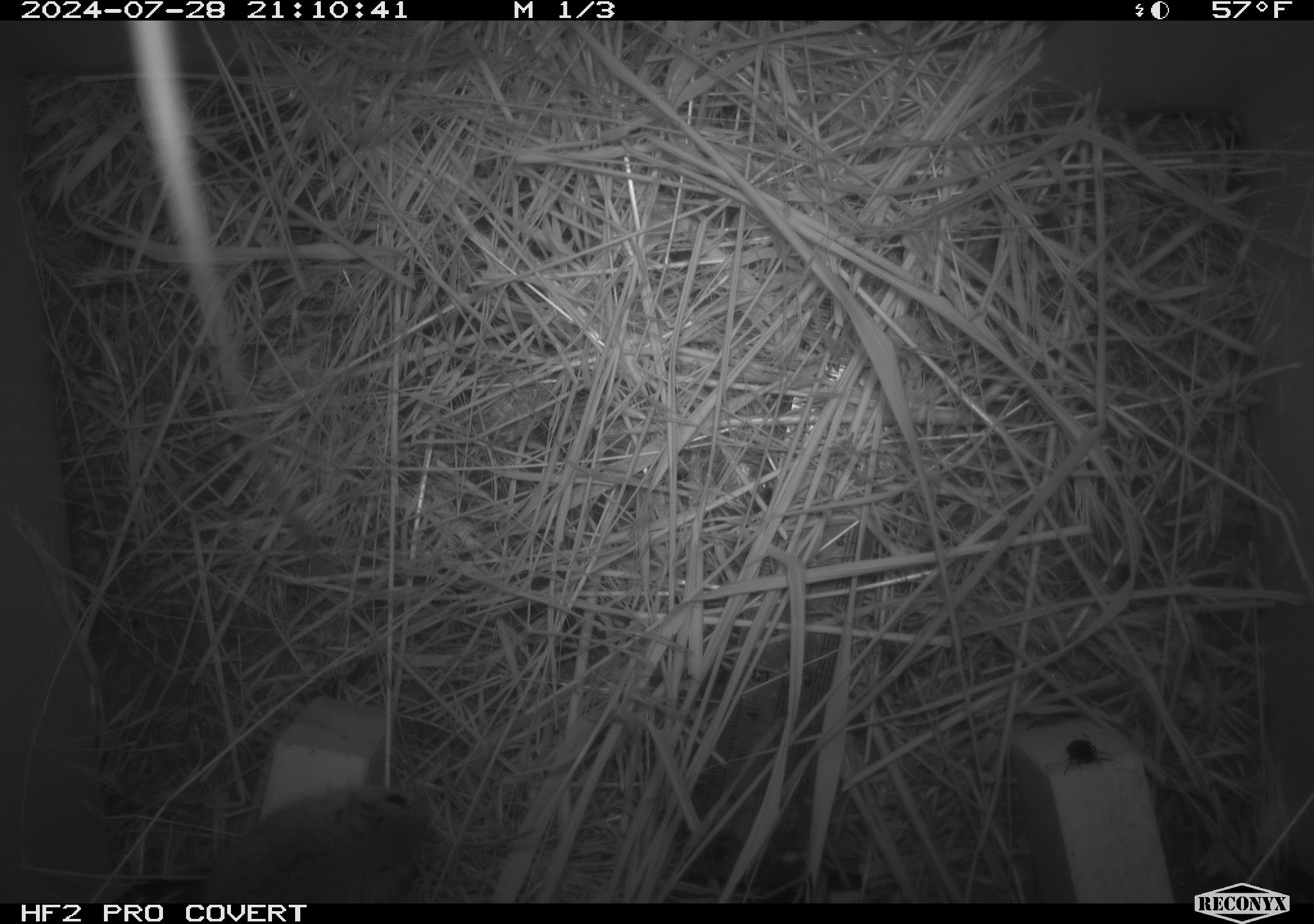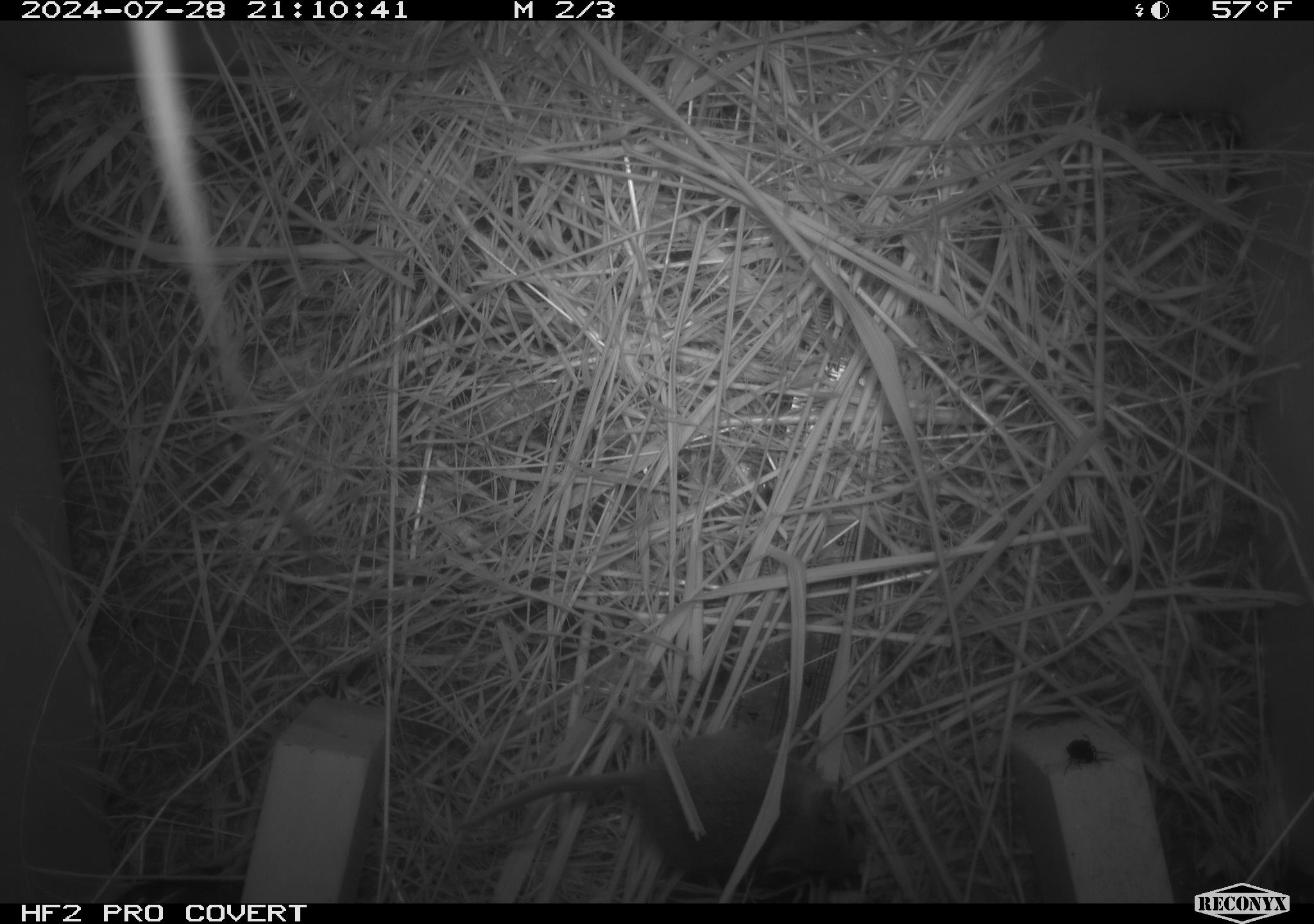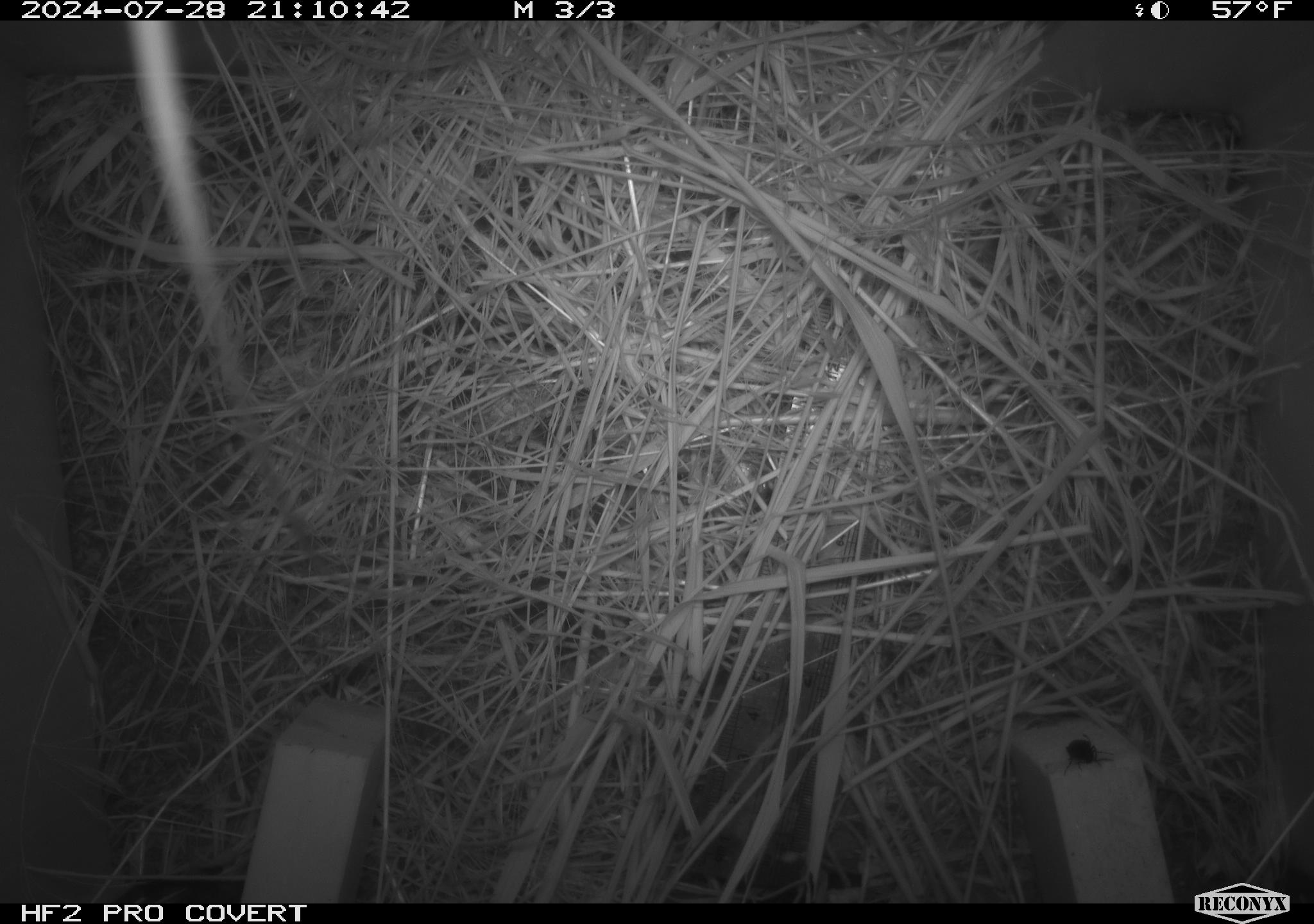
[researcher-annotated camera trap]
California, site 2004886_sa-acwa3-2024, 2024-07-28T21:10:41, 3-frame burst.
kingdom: Animalia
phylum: Chordata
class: Mammalia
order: Rodentia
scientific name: Rodentia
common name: mouse species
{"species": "mouse species (Rodentia)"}